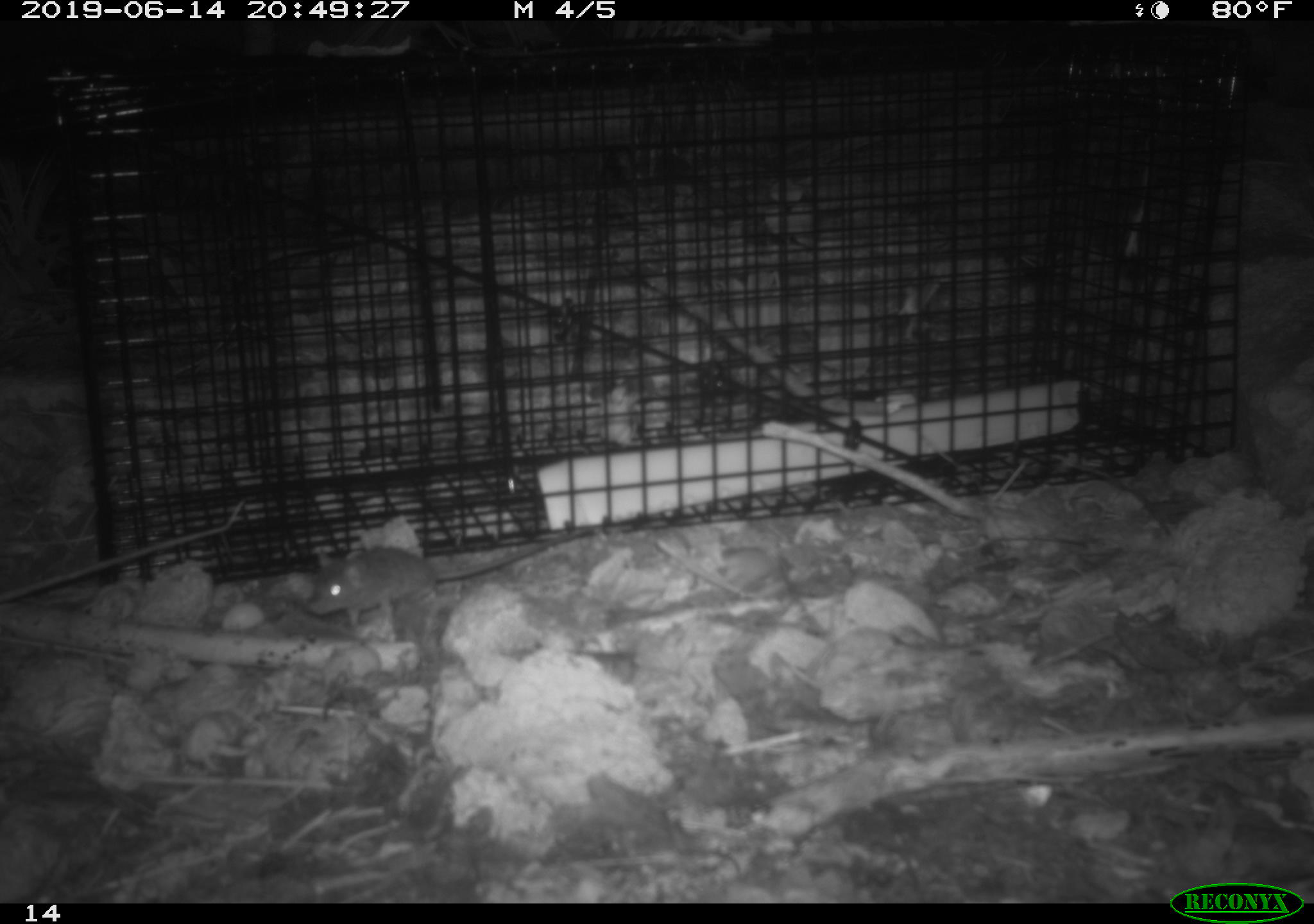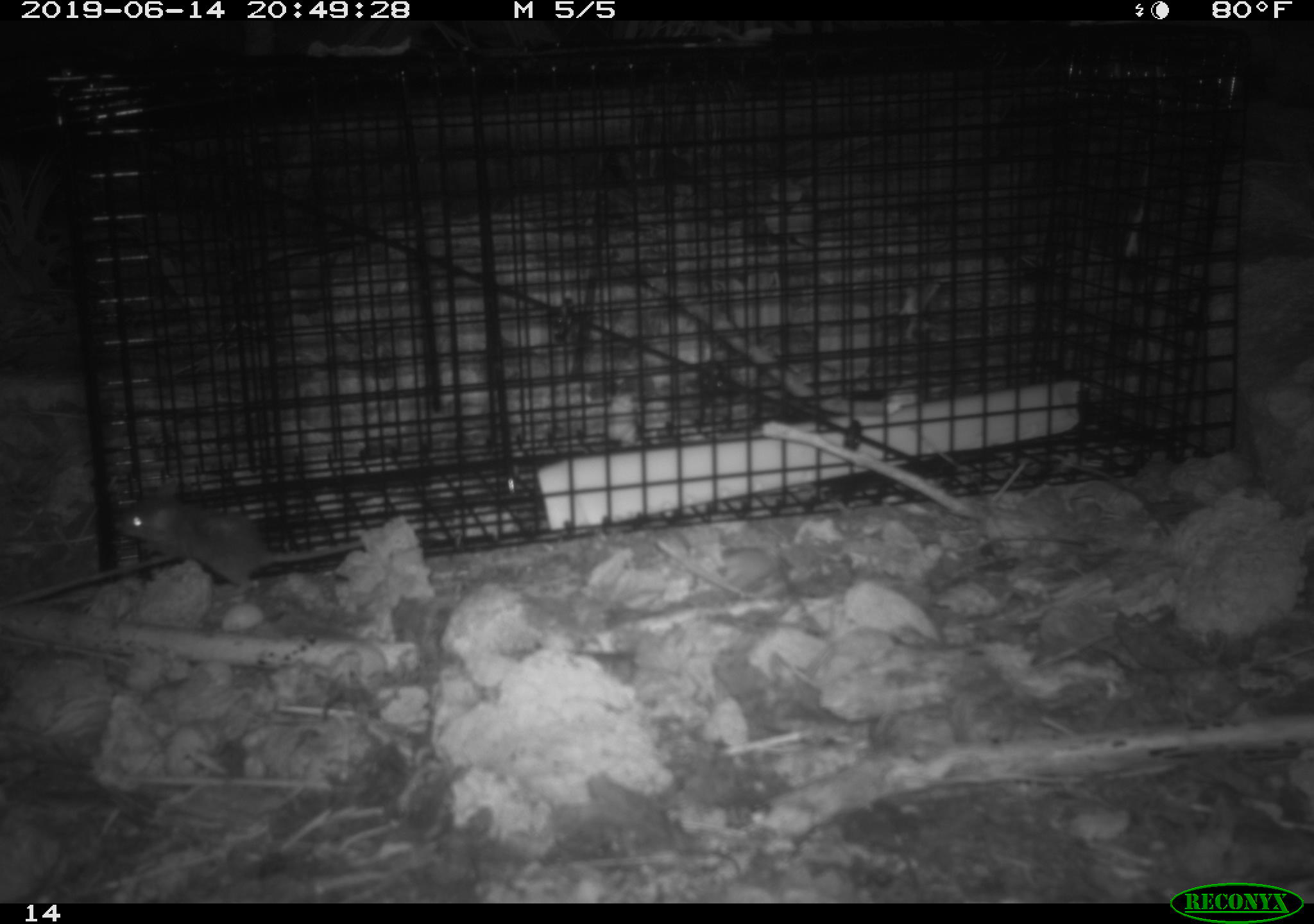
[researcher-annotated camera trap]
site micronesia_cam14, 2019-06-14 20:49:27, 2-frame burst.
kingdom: Animalia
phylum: Chordata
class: Mammalia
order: Rodentia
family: Muridae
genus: Rattus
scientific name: Rattus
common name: rat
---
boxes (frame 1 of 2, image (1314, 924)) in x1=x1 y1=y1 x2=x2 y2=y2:
rat: x1=308 y1=540 x2=555 y2=626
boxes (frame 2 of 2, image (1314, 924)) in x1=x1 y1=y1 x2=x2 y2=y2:
rat: x1=117 y1=493 x2=360 y2=596